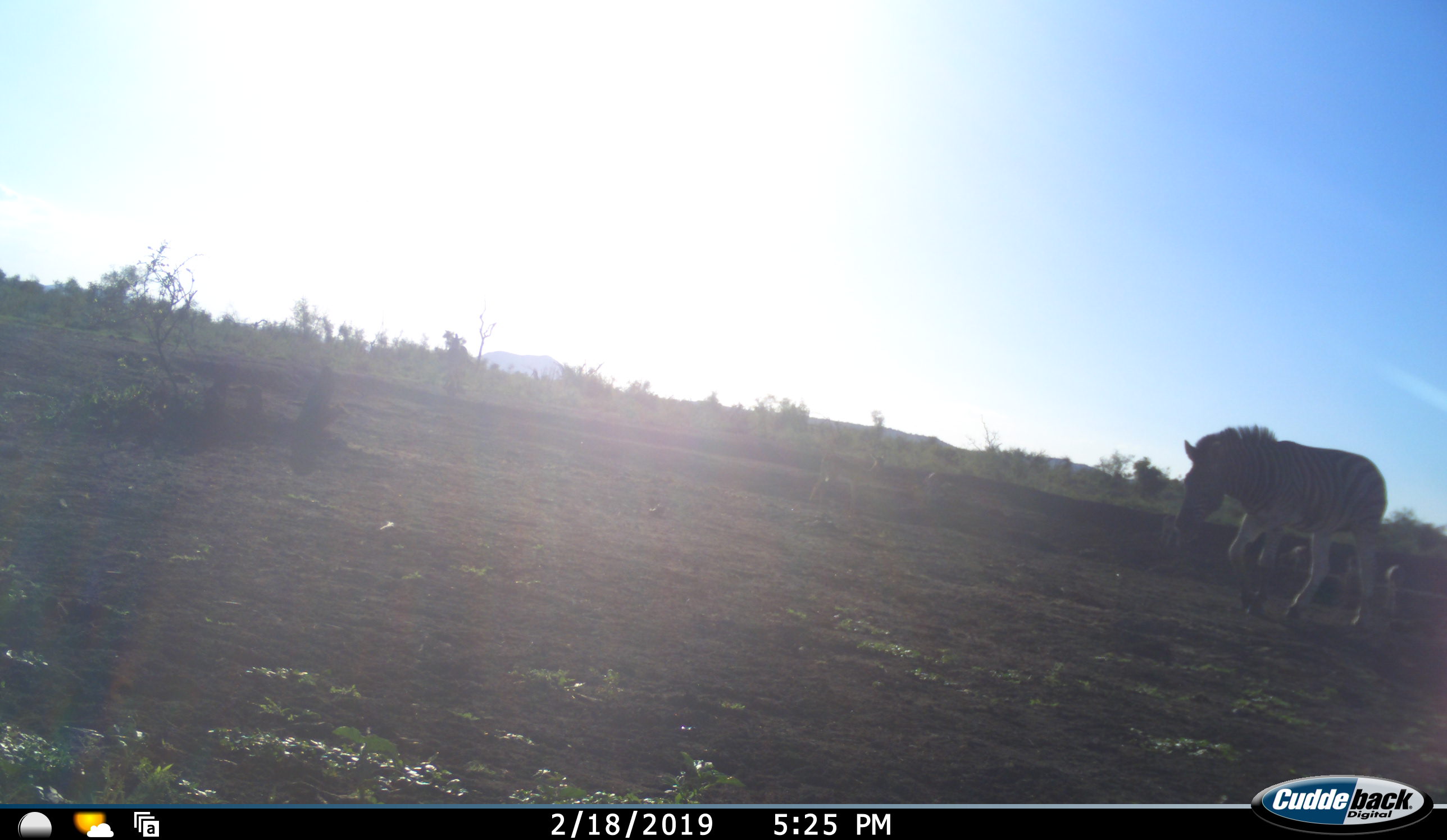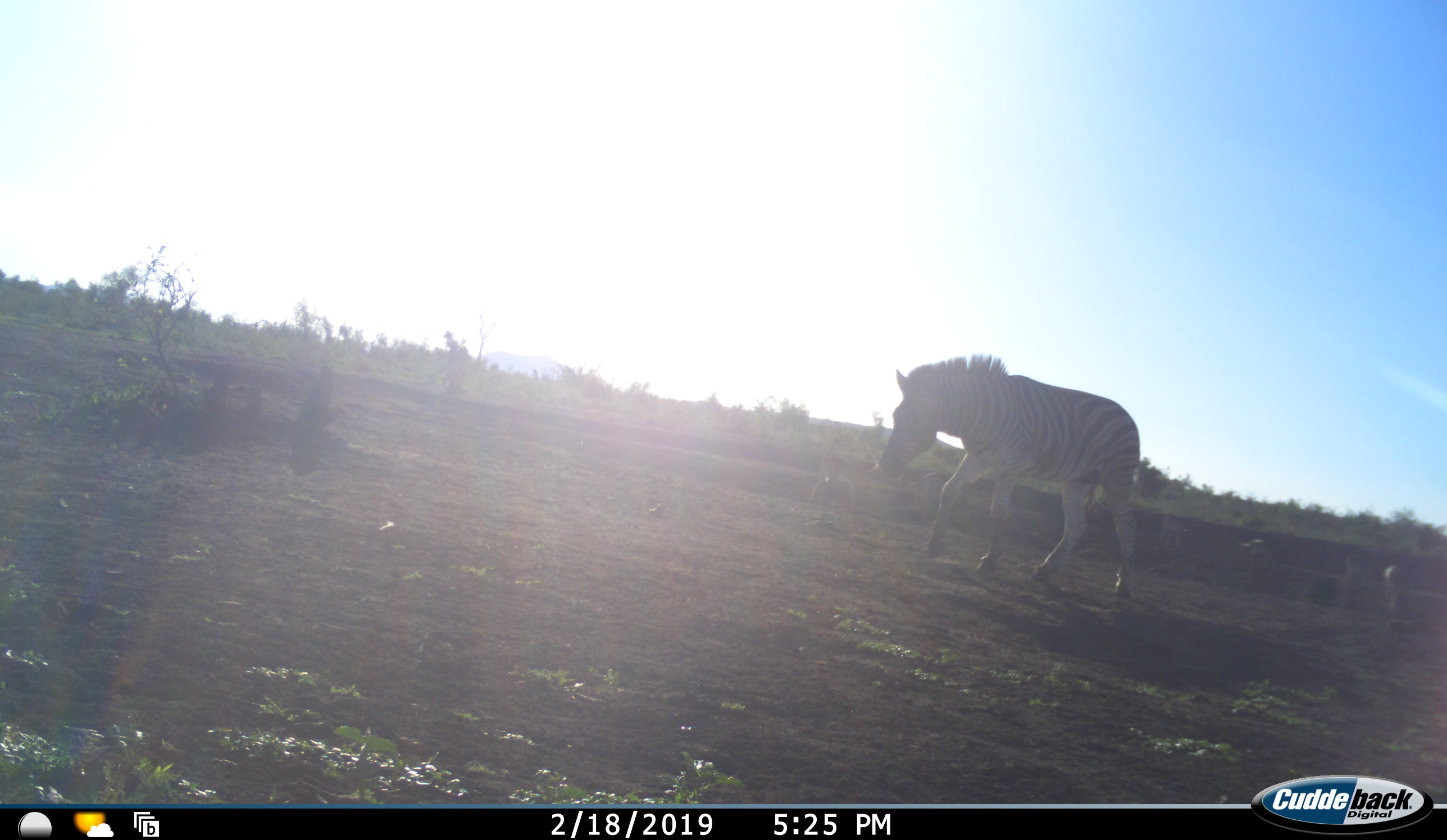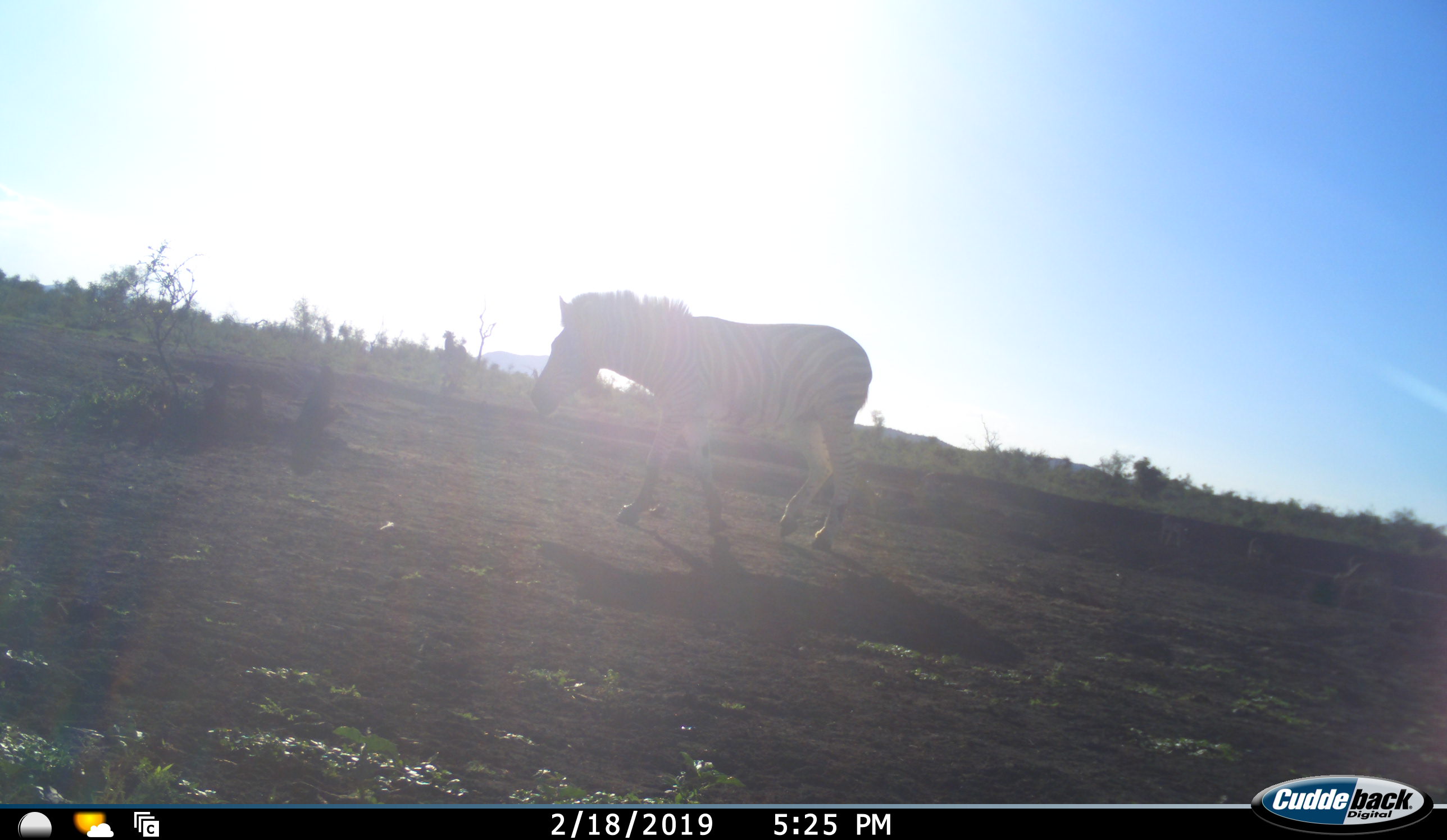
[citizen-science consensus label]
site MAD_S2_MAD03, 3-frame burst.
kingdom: Animalia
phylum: Chordata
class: Mammalia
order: Perissodactyla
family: Equidae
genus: Equus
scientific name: Equus quagga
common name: plains zebra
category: zebraplains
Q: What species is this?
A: Zebraplains (plains zebra) (Equus quagga).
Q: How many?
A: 1.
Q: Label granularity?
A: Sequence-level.